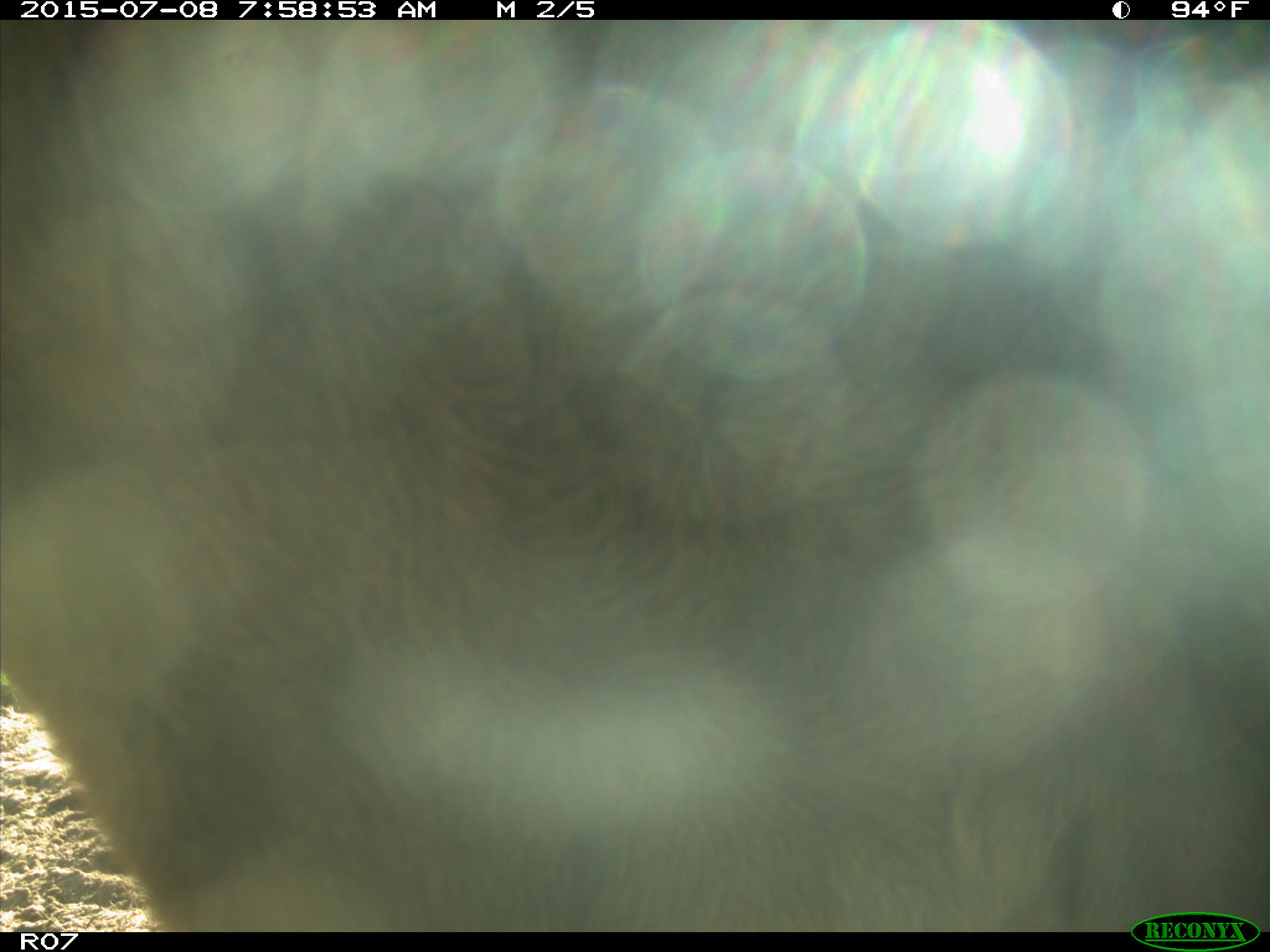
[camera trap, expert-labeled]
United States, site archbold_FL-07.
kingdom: Animalia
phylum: Chordata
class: Mammalia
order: Artiodactyla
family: Bovidae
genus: Bos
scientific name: Bos taurus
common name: domestic cow